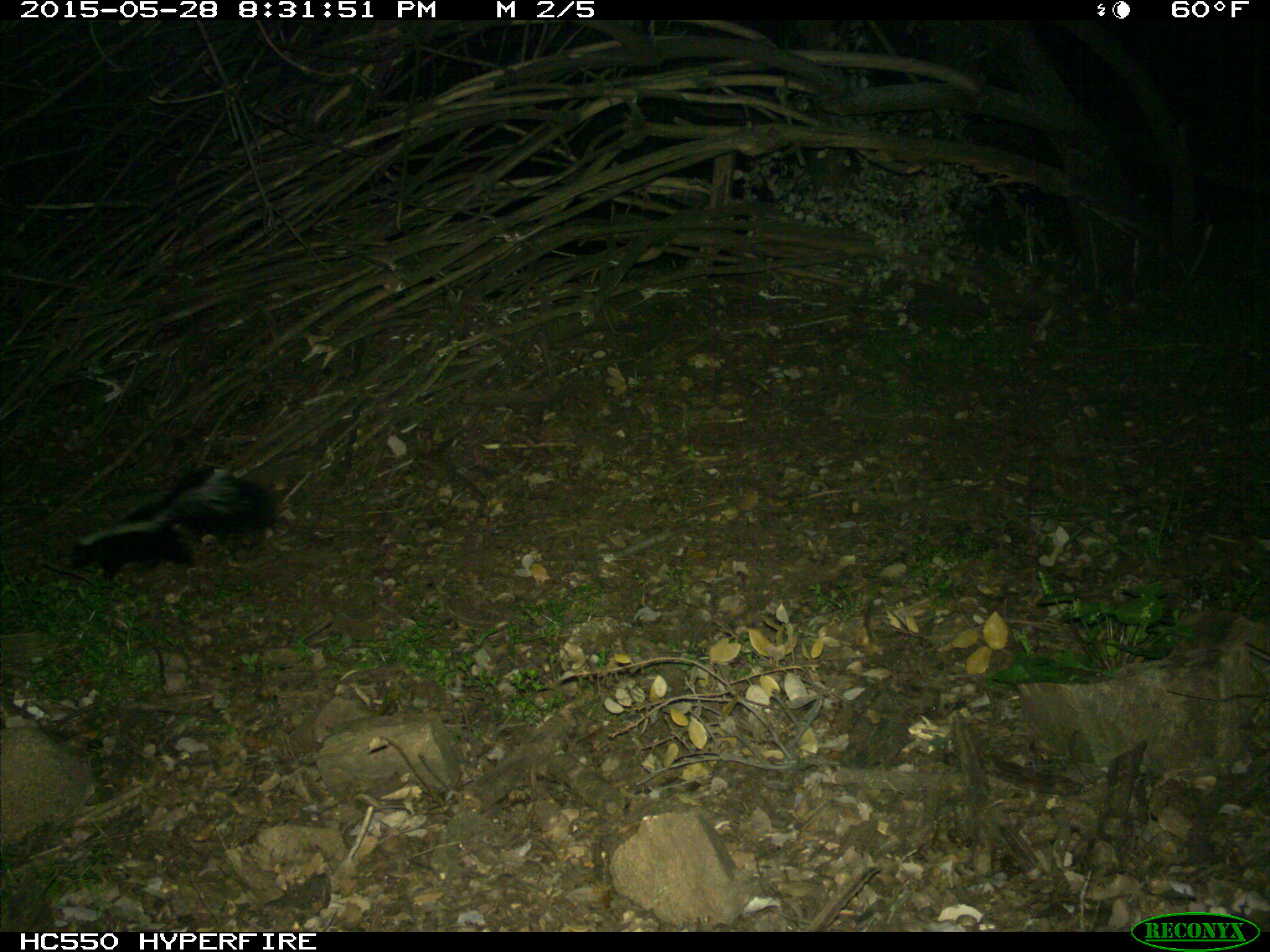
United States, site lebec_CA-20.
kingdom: Animalia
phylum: Chordata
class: Mammalia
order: Carnivora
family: Mephitidae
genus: Mephitis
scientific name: Mephitis mephitis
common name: striped skunk